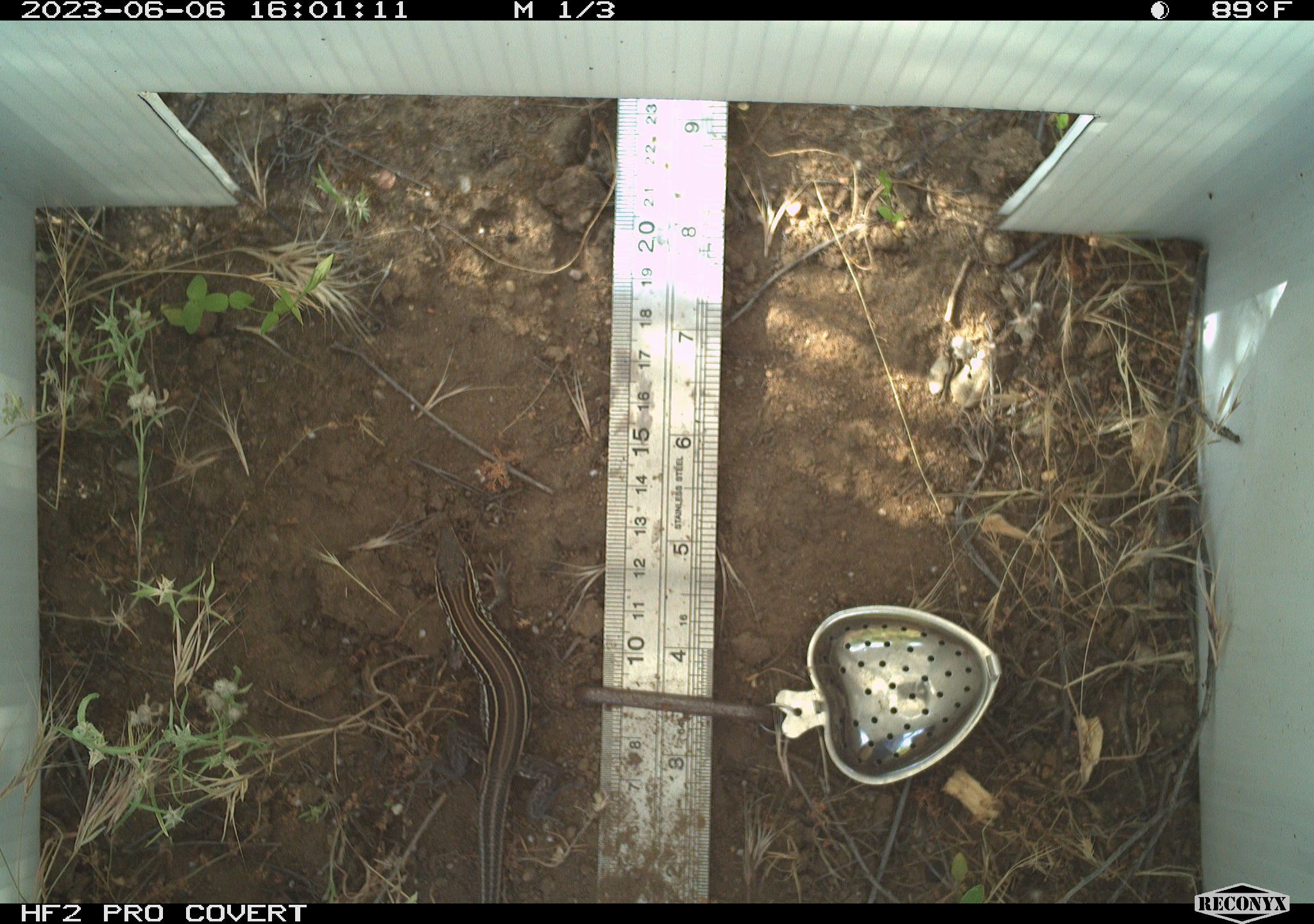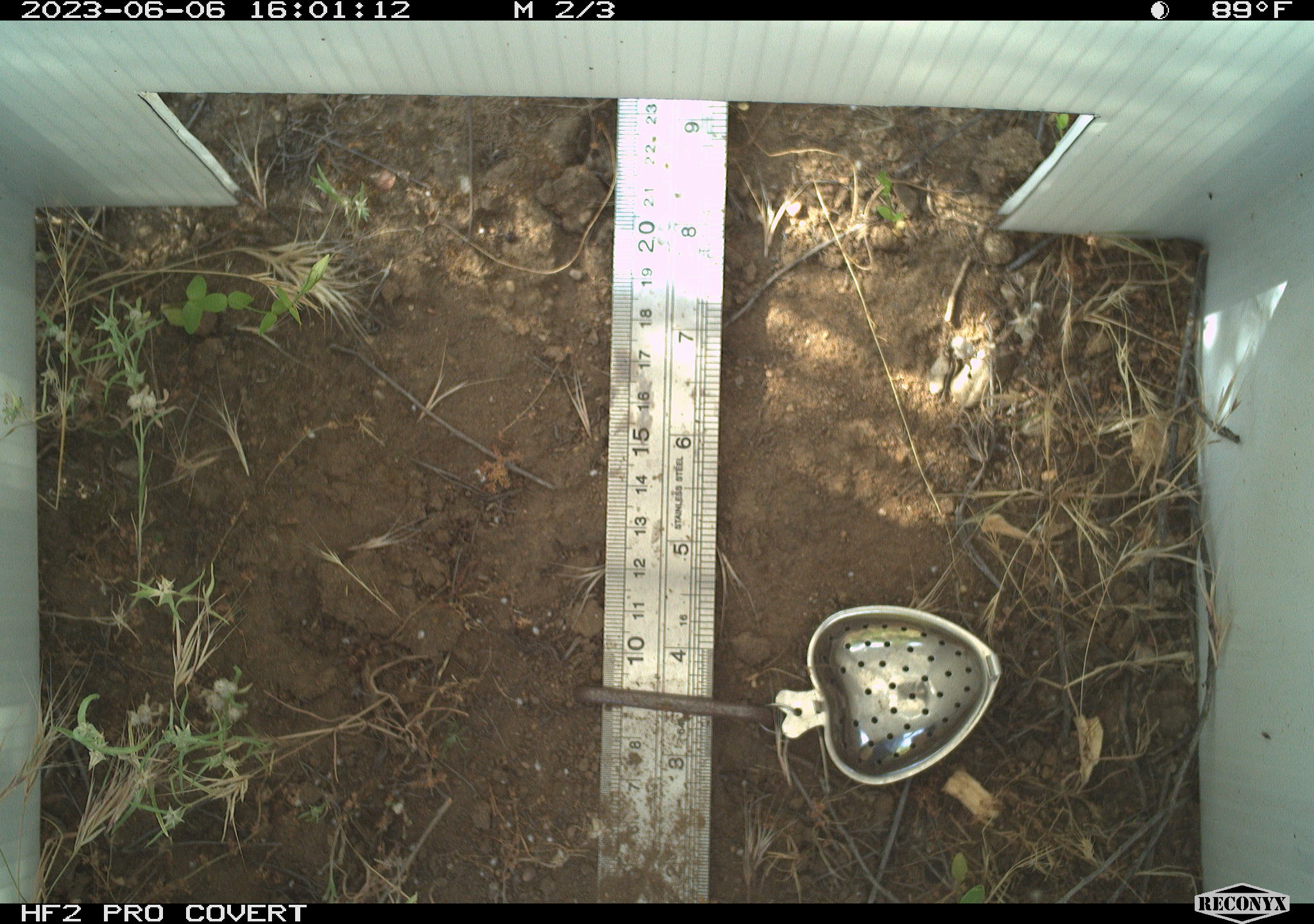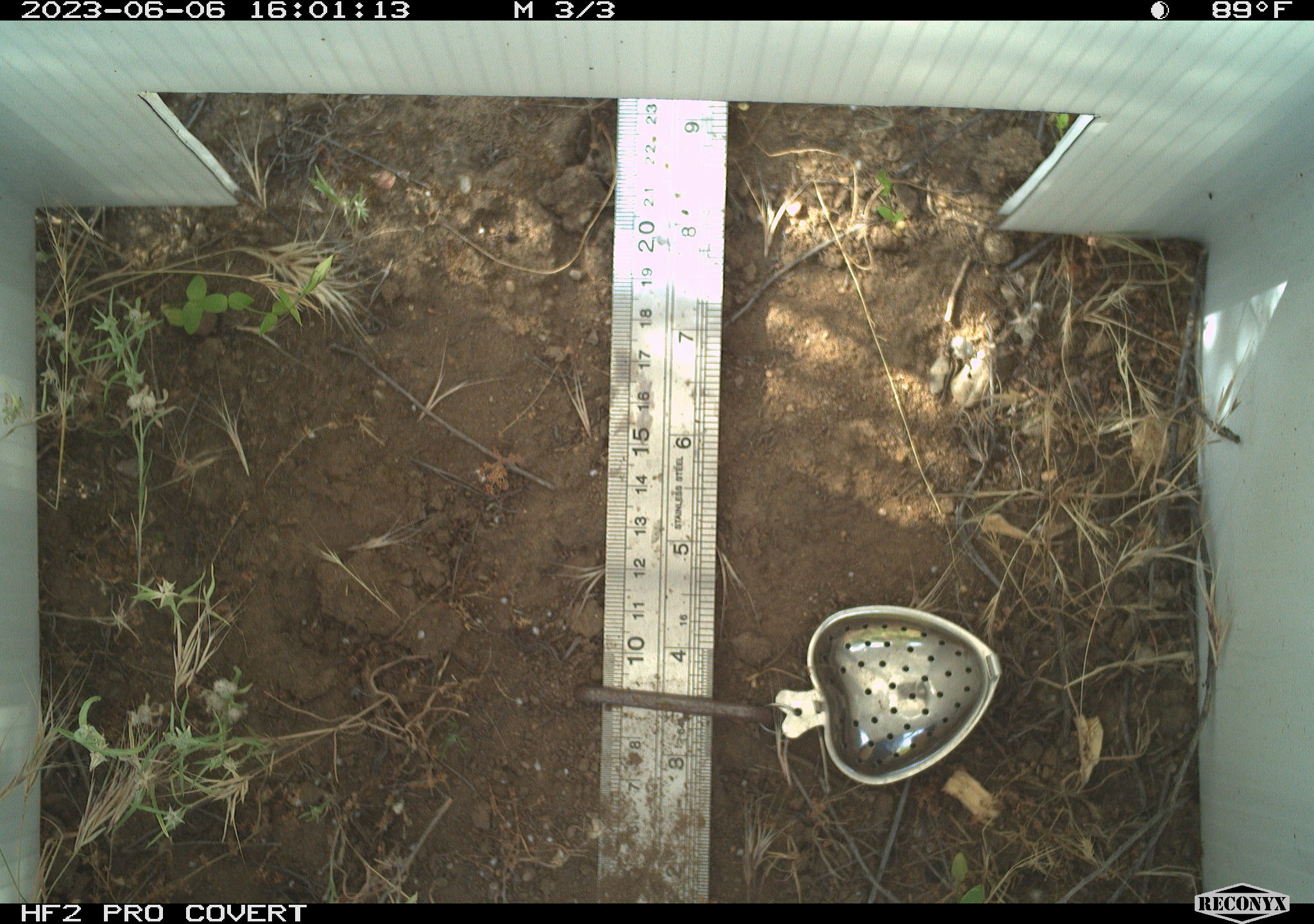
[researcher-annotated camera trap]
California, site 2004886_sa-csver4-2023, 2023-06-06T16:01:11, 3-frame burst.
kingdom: Animalia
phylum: Chordata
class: Reptilia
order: Squamata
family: Teiidae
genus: Aspidoscelis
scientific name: Aspidoscelis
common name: whiptail lizards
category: aspidoscelis species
Aspidoscelis species (whiptail lizards) (Aspidoscelis).